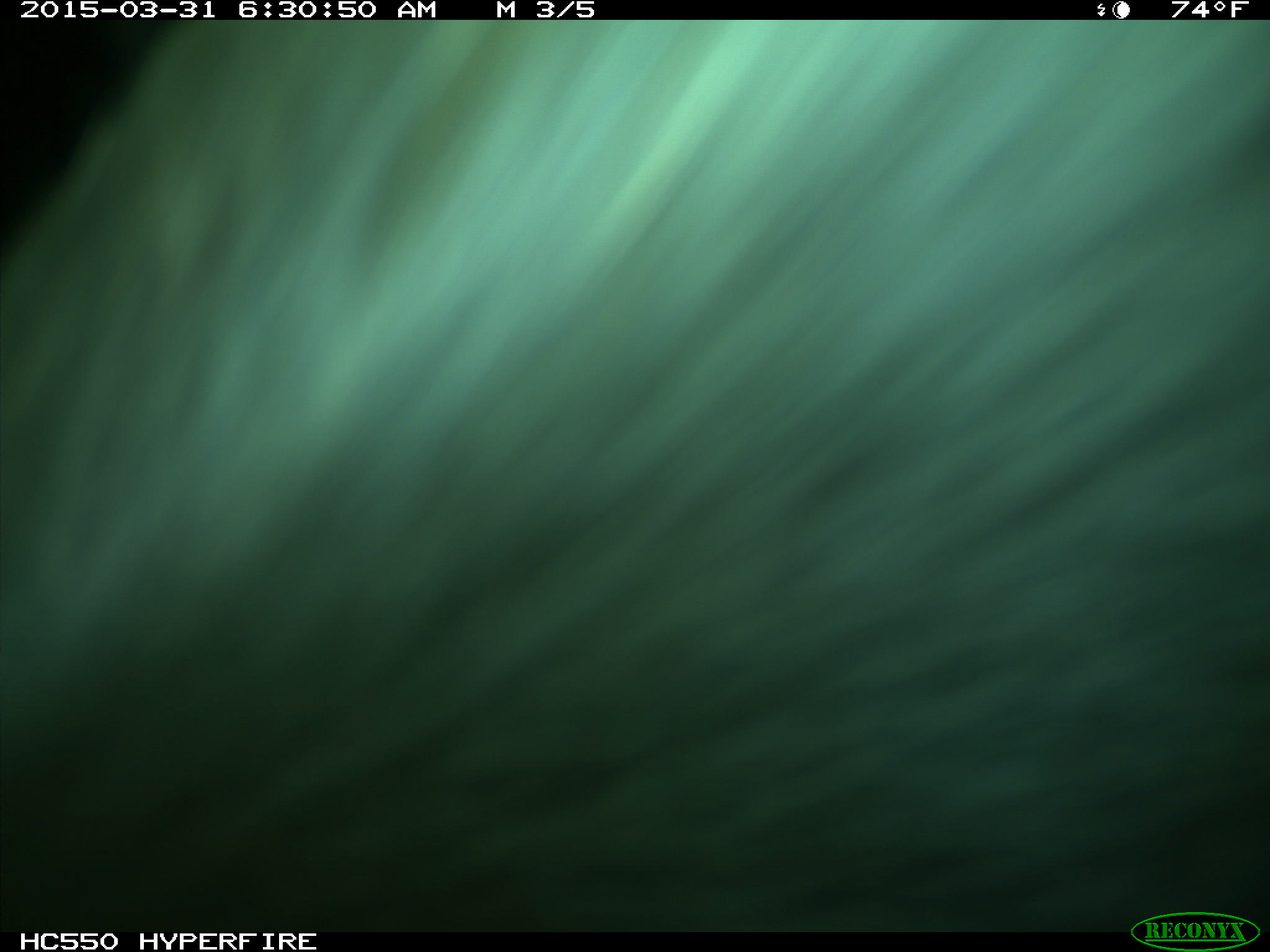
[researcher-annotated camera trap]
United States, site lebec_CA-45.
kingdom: Animalia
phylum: Chordata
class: Mammalia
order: Artiodactyla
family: Bovidae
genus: Bos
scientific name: Bos taurus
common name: domestic cow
Bos taurus (domestic cow).